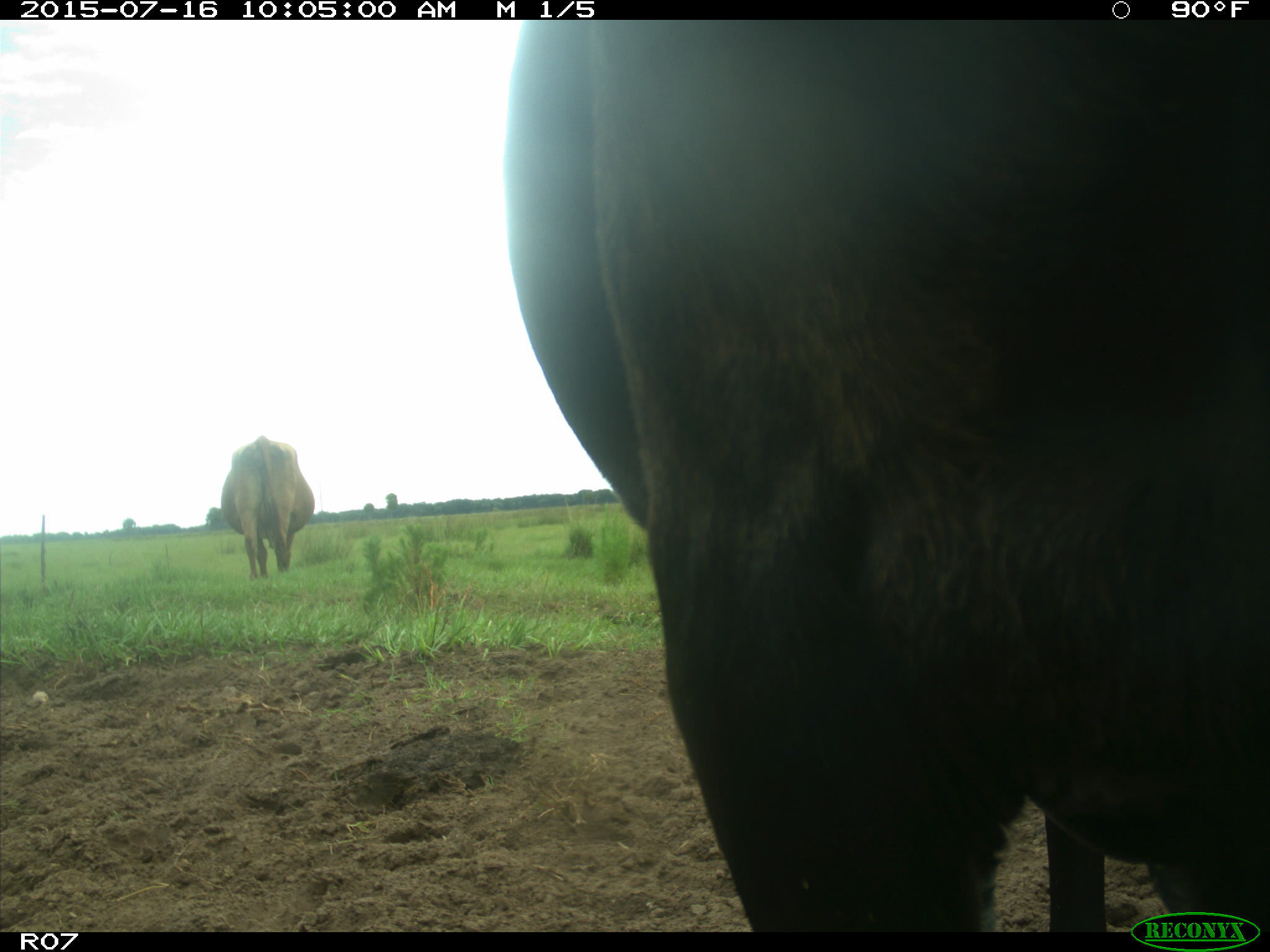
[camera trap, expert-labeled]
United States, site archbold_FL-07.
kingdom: Animalia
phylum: Chordata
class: Mammalia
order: Artiodactyla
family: Bovidae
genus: Bos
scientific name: Bos taurus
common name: domestic cow